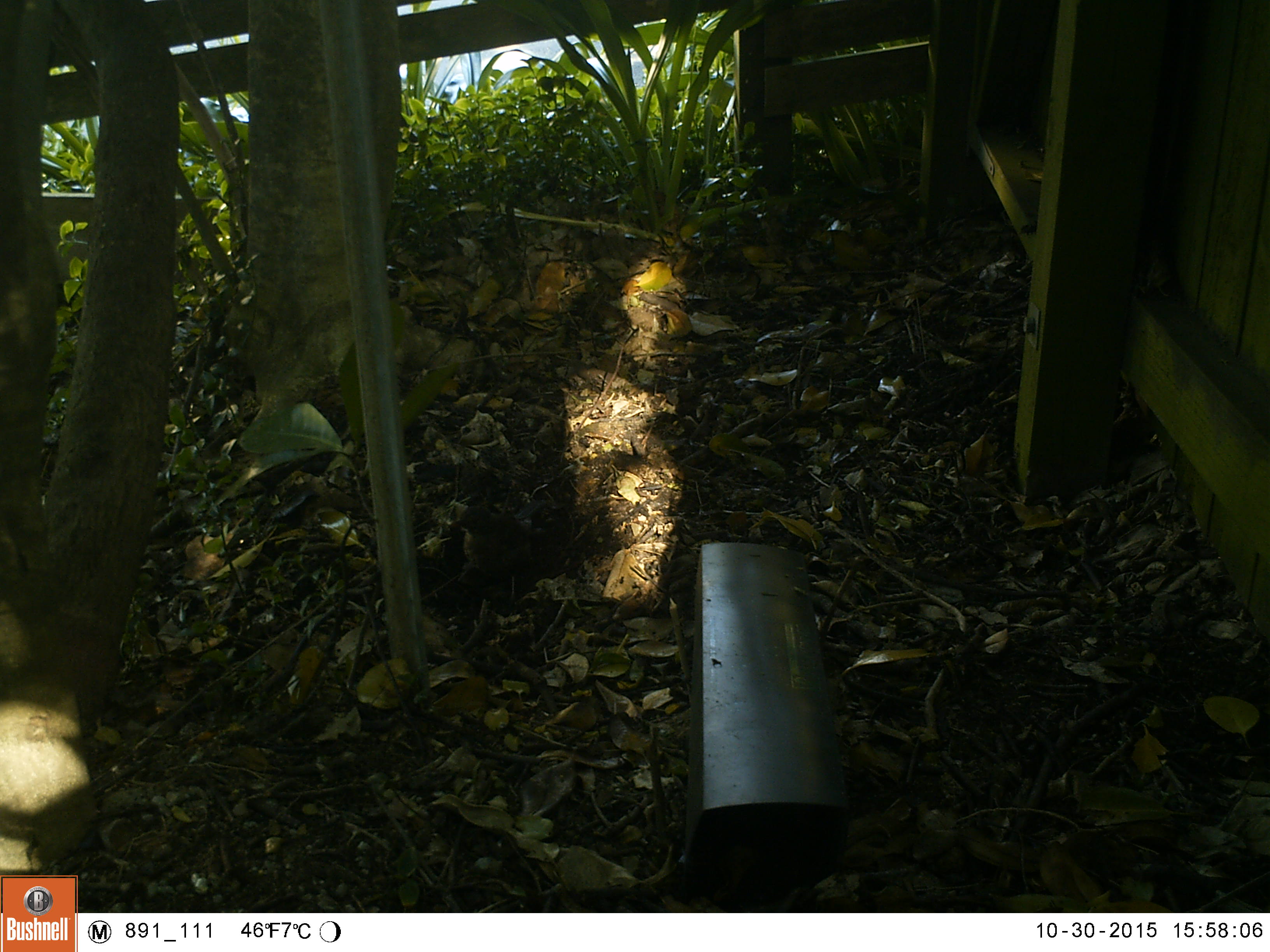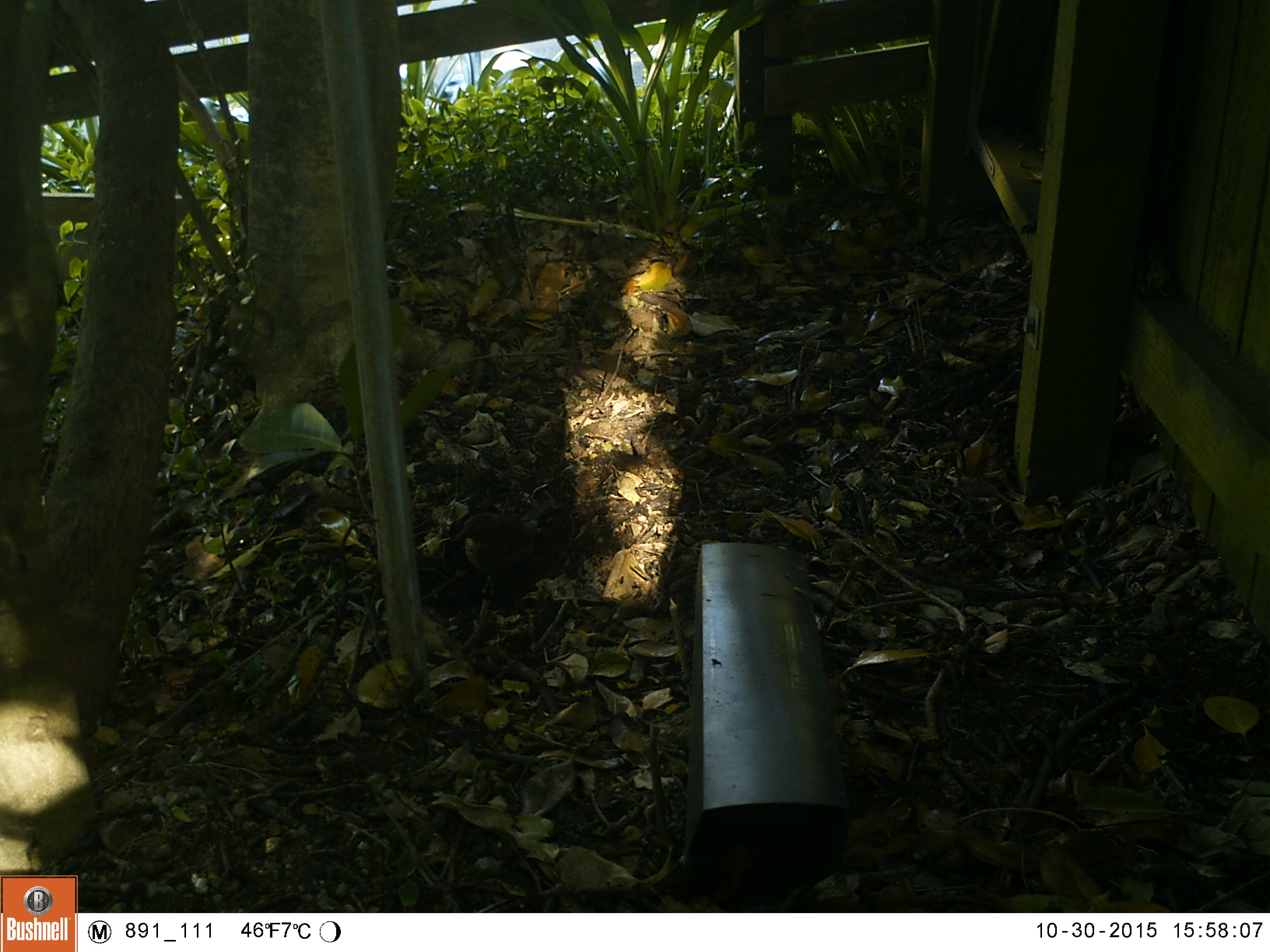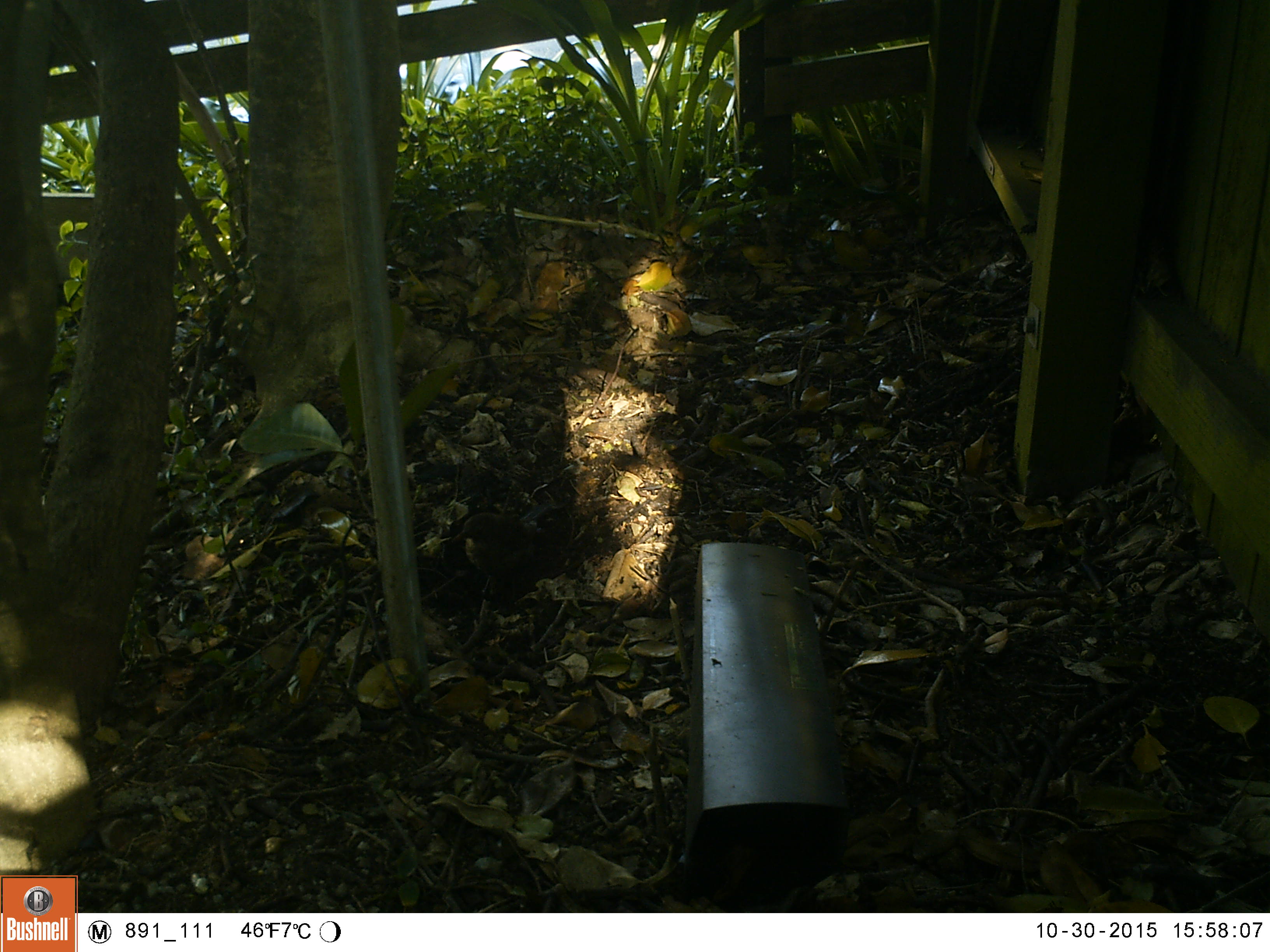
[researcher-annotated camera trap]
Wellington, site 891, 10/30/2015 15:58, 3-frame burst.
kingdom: Animalia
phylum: Chordata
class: Aves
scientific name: Aves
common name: bird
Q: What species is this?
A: Bird (Aves).